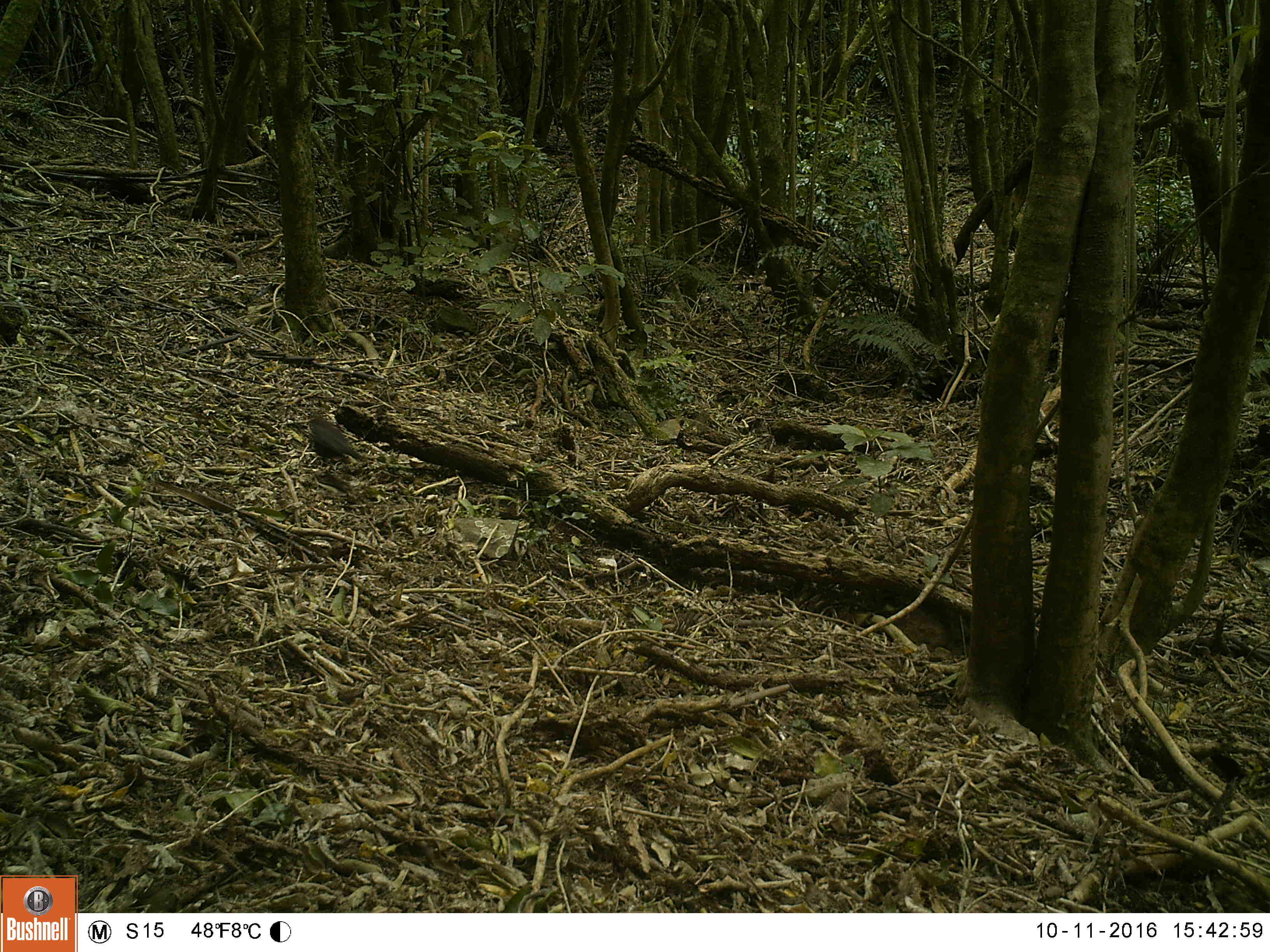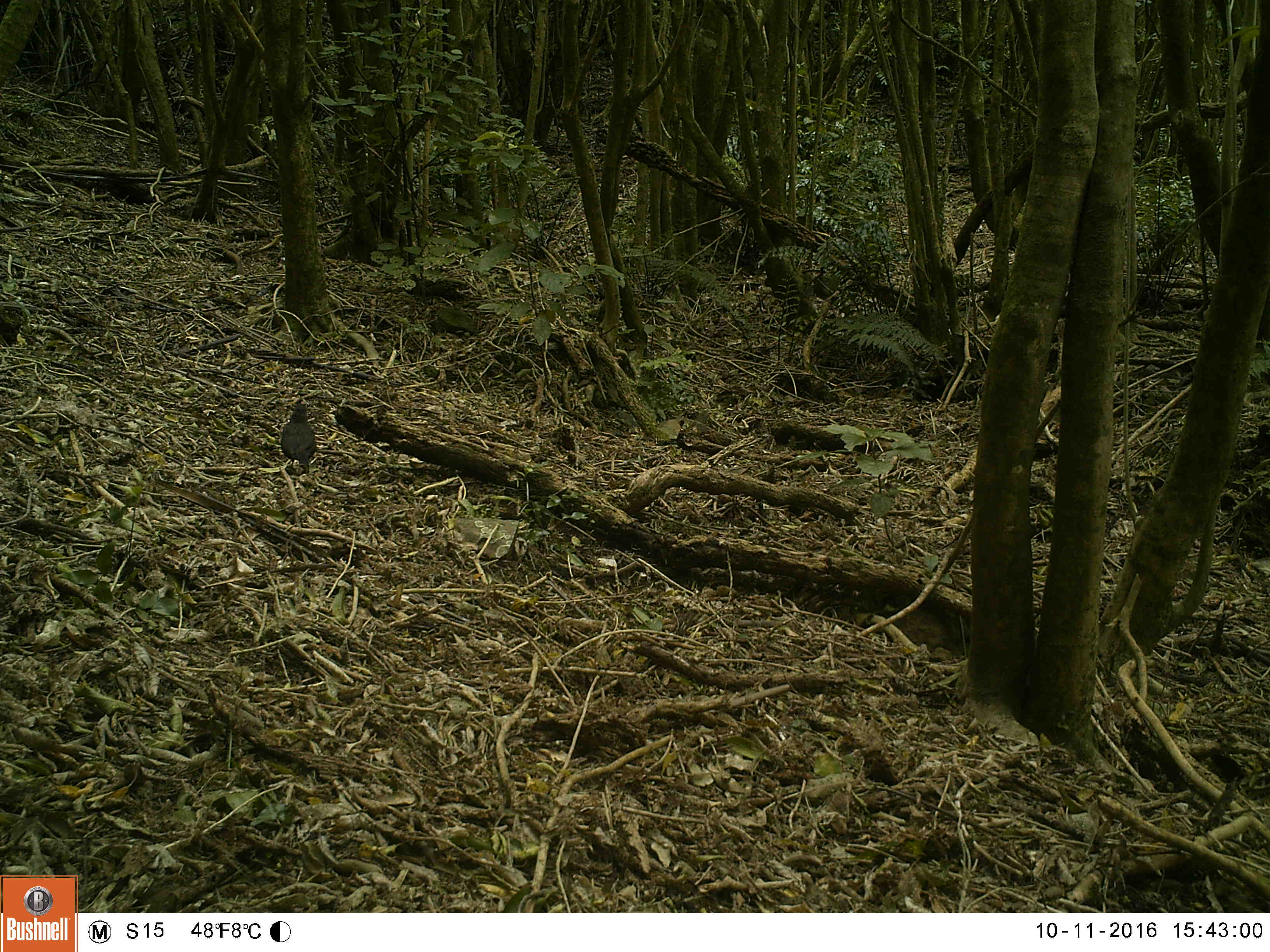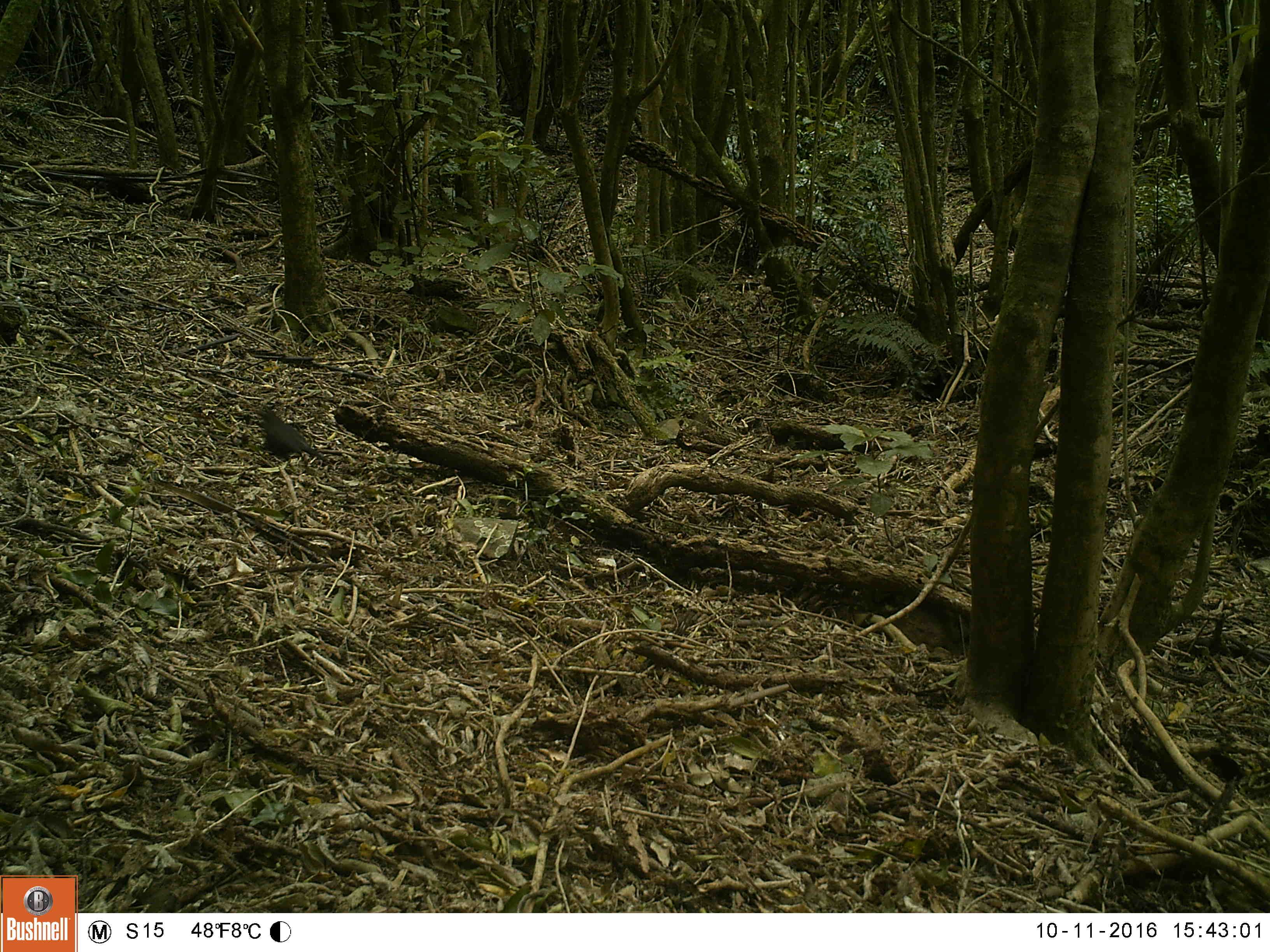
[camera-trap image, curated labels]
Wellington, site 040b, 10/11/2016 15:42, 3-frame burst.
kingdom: Animalia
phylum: Chordata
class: Aves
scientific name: Aves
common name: bird